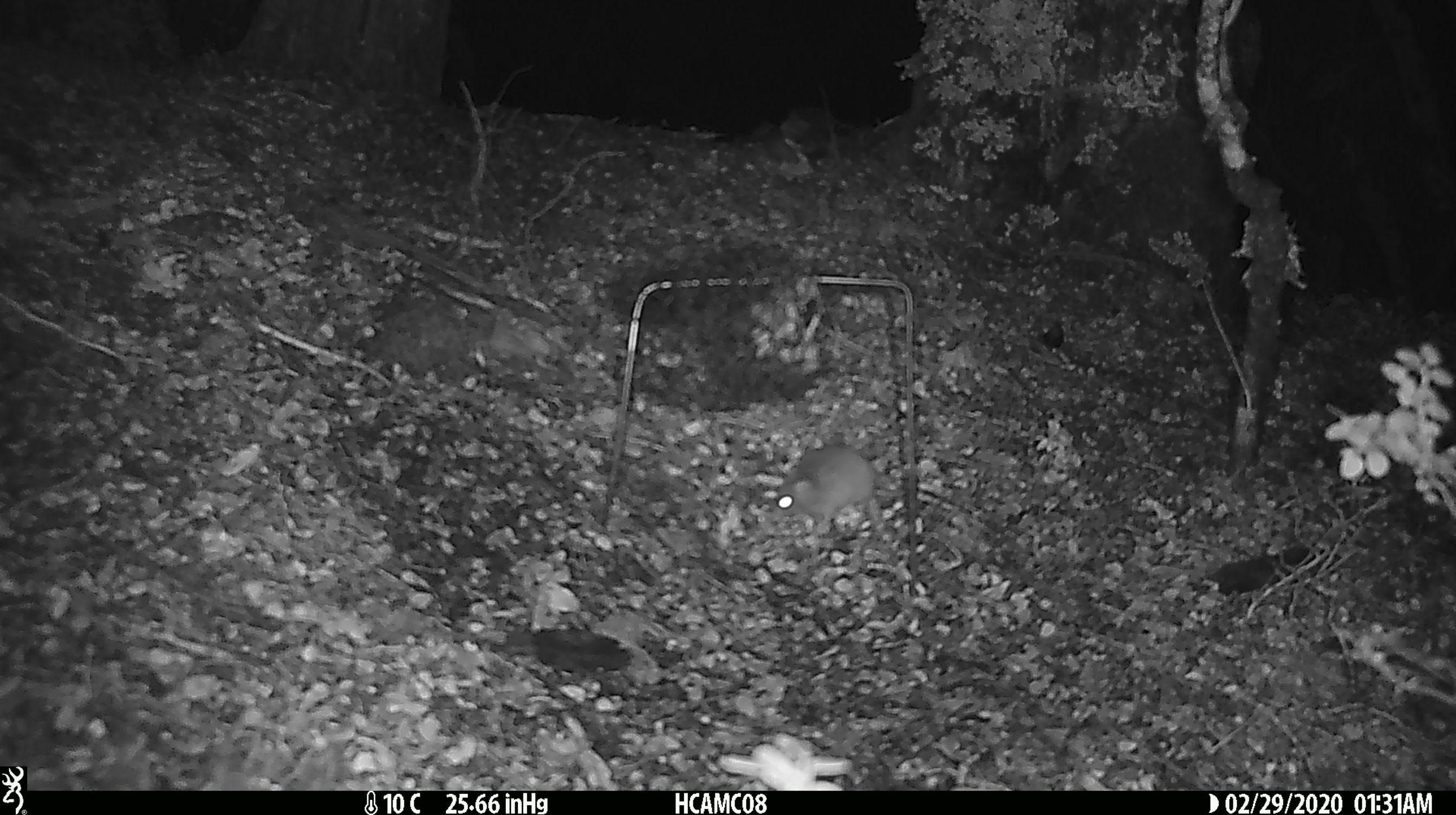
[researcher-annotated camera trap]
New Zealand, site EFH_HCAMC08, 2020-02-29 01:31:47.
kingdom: Animalia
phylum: Chordata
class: Mammalia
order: Rodentia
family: Muridae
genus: Mus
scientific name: Mus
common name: mouse